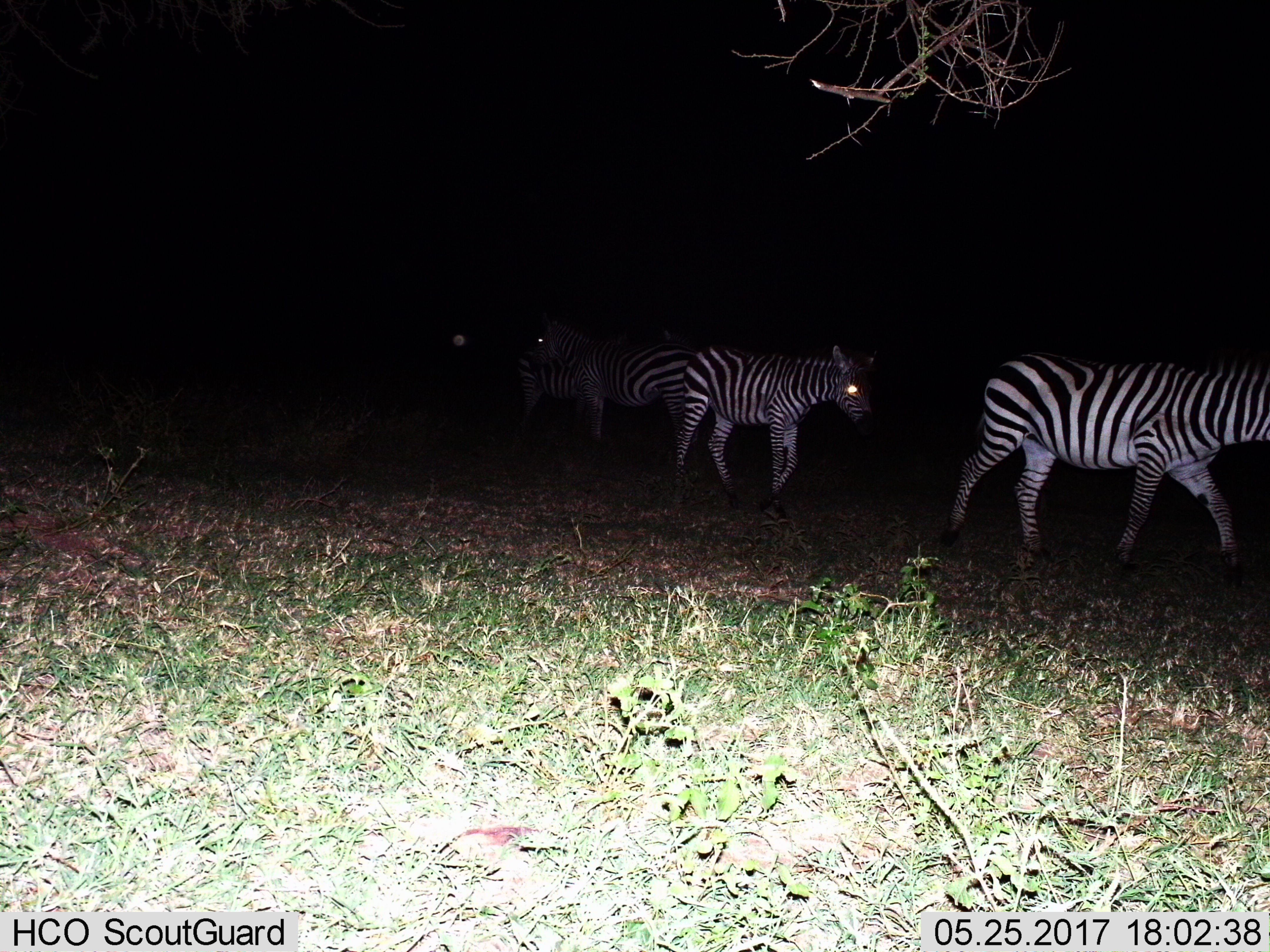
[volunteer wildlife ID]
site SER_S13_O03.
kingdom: Animalia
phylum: Chordata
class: Mammalia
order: Perissodactyla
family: Equidae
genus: Equus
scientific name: Equus quagga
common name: plains zebra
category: zebraplains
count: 3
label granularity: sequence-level